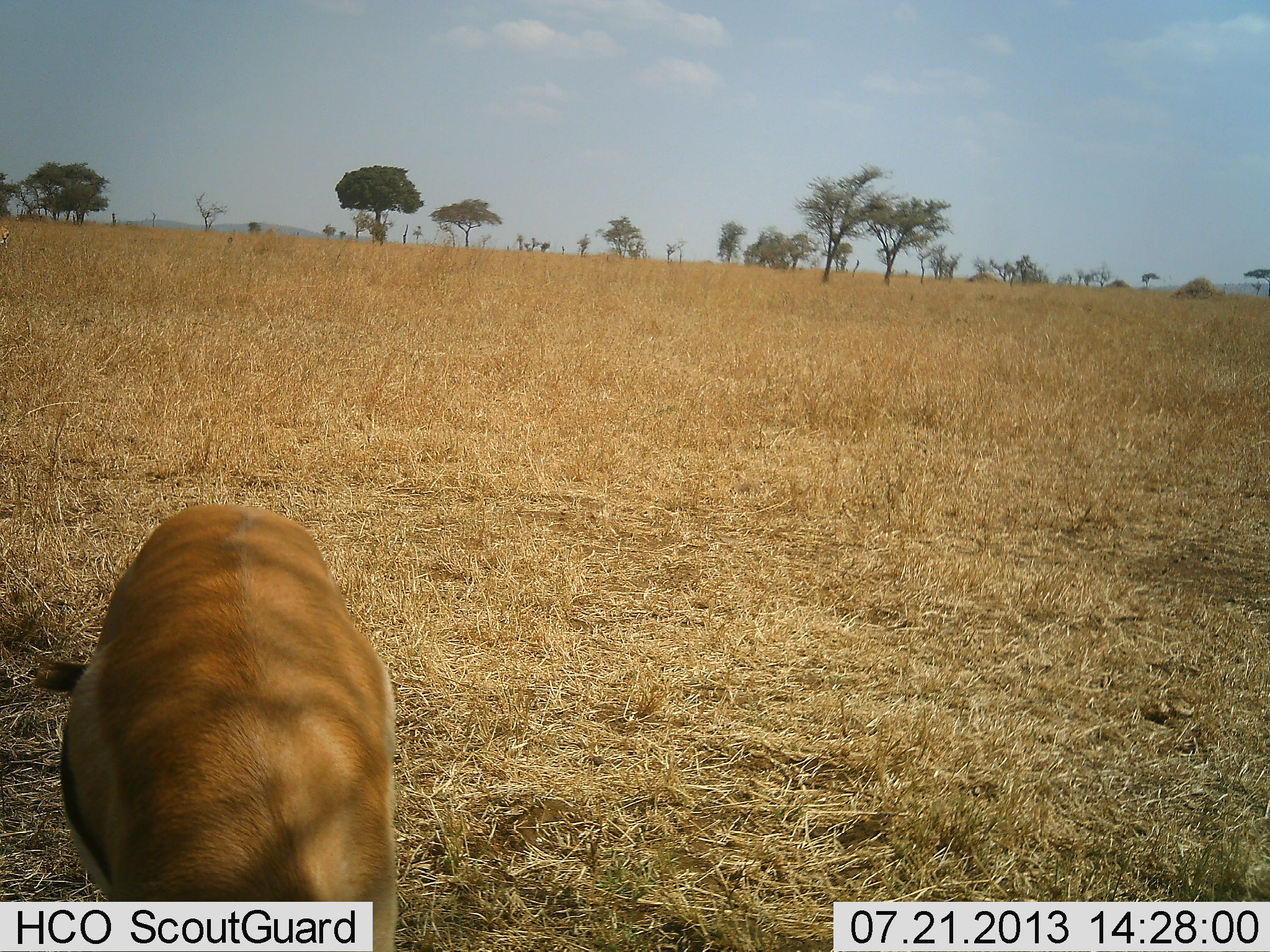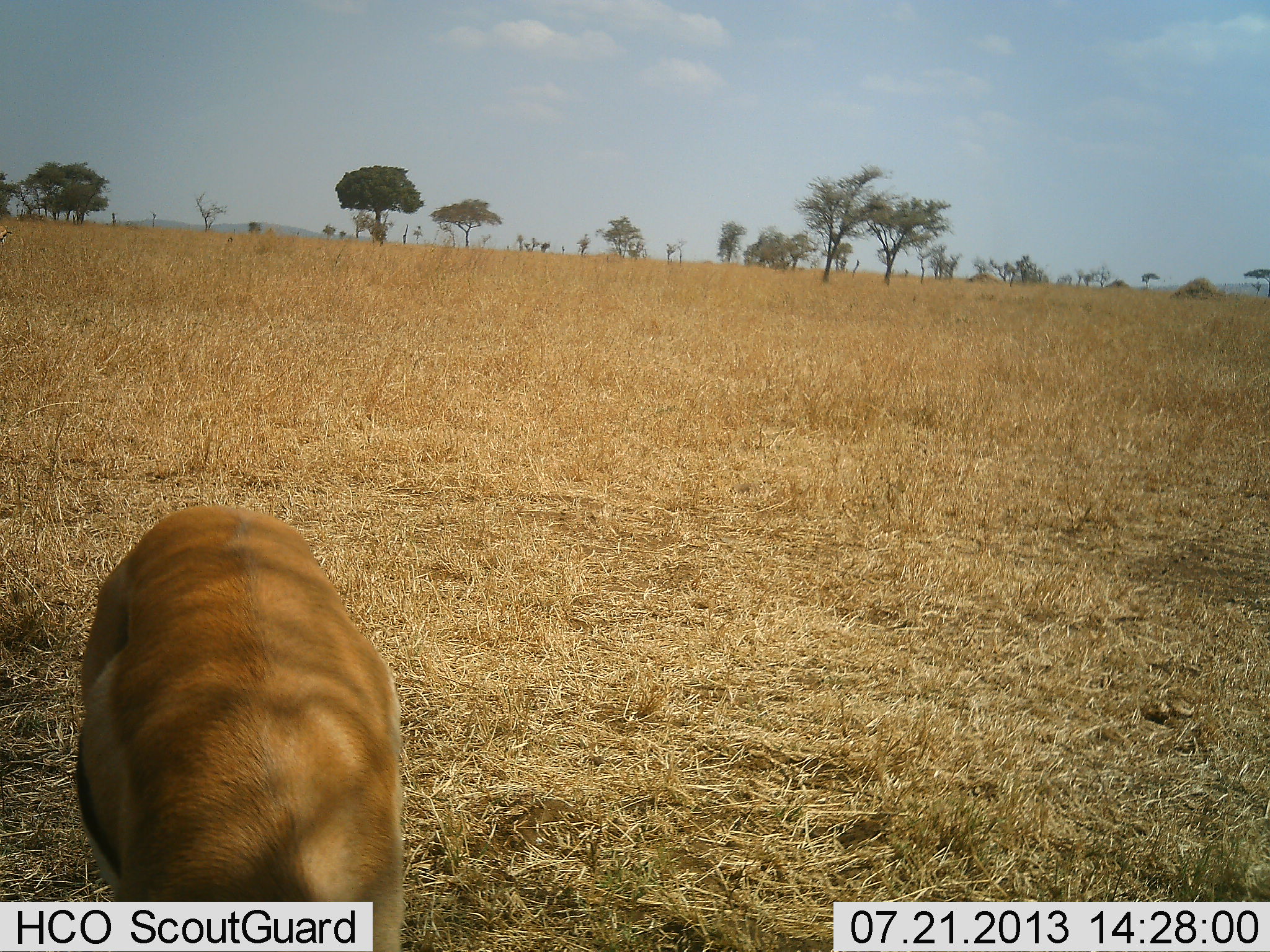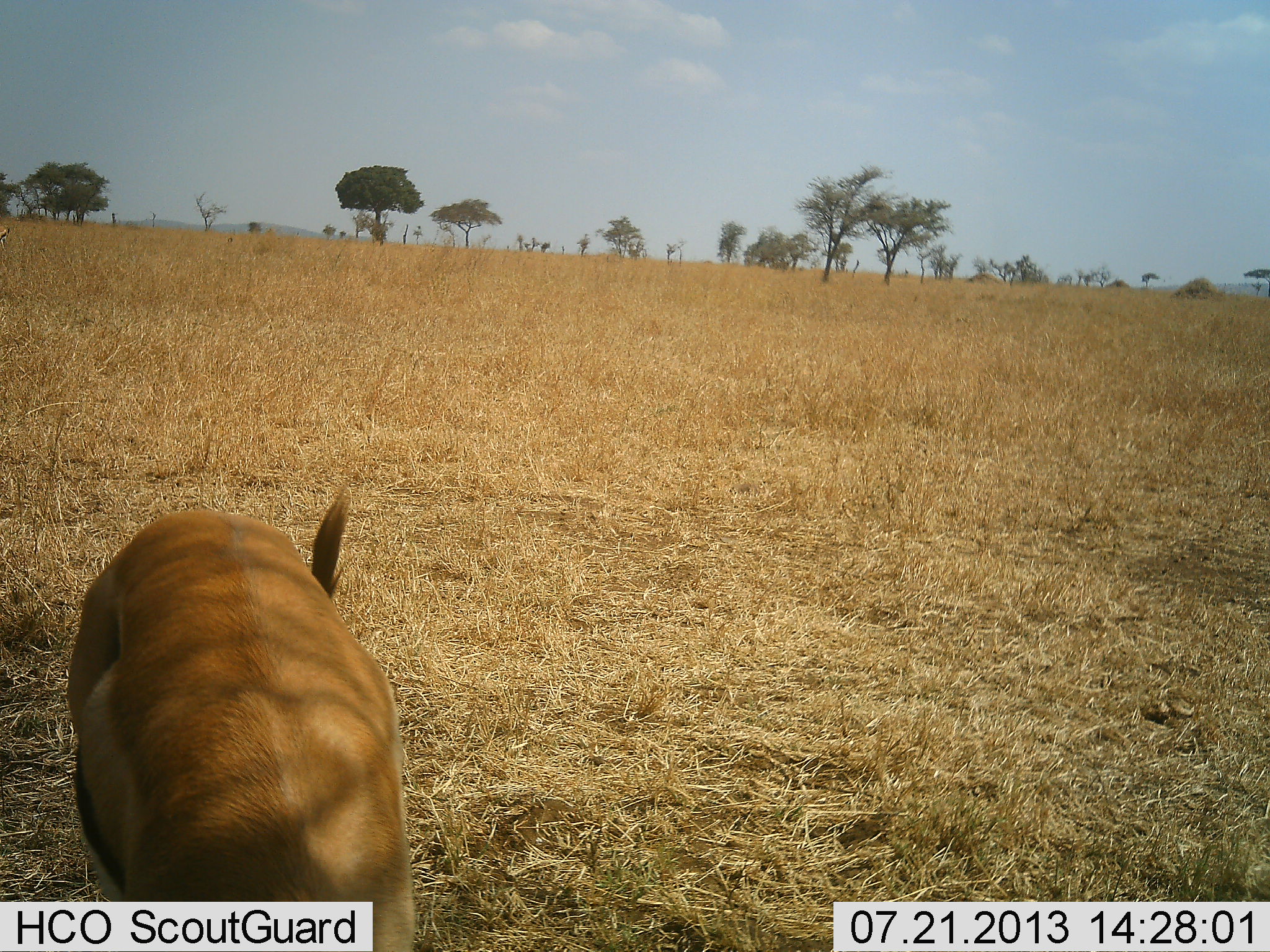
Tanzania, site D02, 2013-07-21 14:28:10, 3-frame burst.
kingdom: Animalia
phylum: Chordata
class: Mammalia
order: Artiodactyla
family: Bovidae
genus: Eudorcas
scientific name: Eudorcas thomsonii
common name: thomson's gazelle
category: gazellethomsons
Gazellethomsons (thomson's gazelle) (Eudorcas thomsonii), count 1. Behavior (volunteer vote fractions): standing 35%, resting 0%, moving 0%, interacting 0%. Young present (vote fraction): 0%. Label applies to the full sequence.